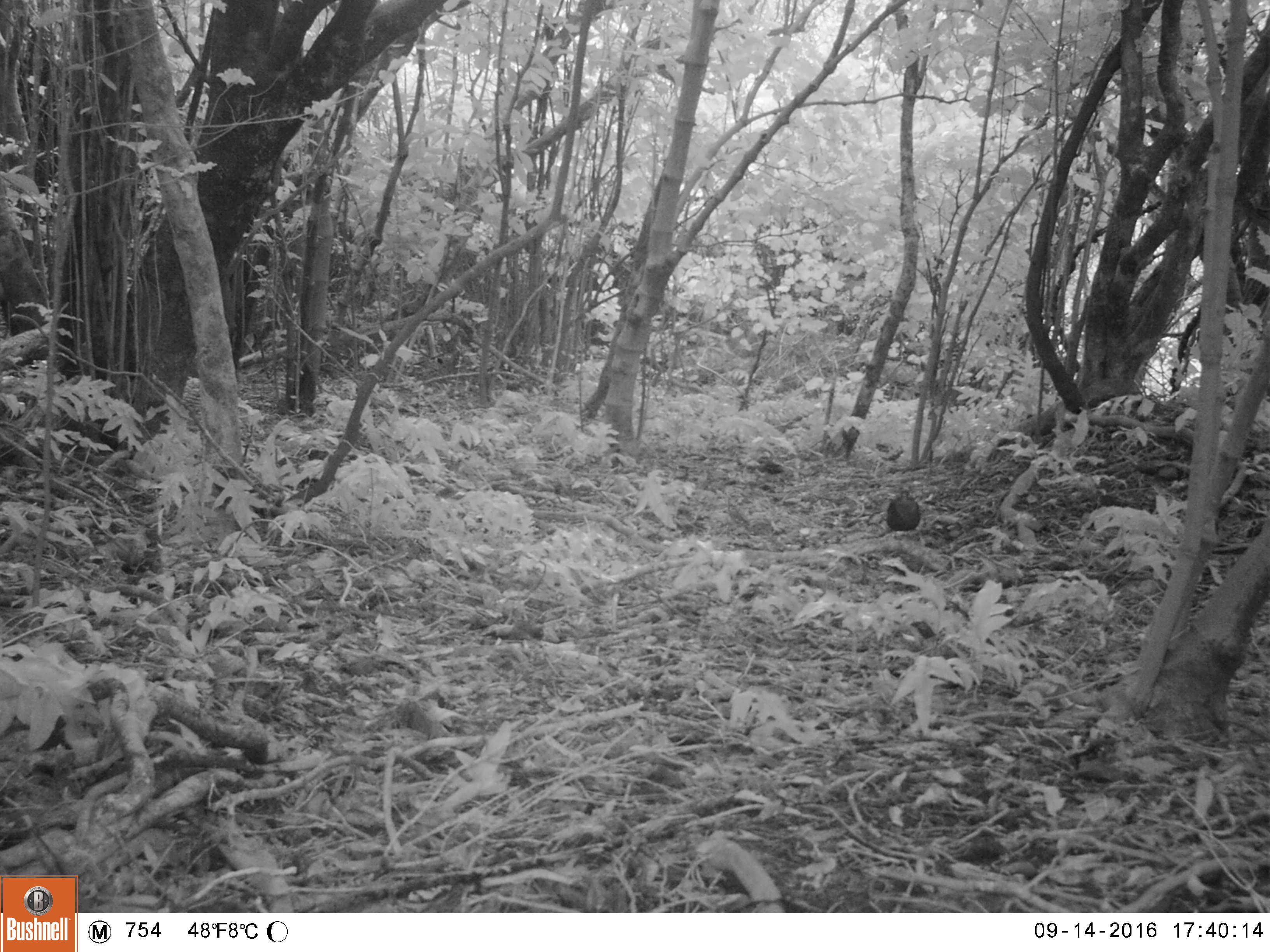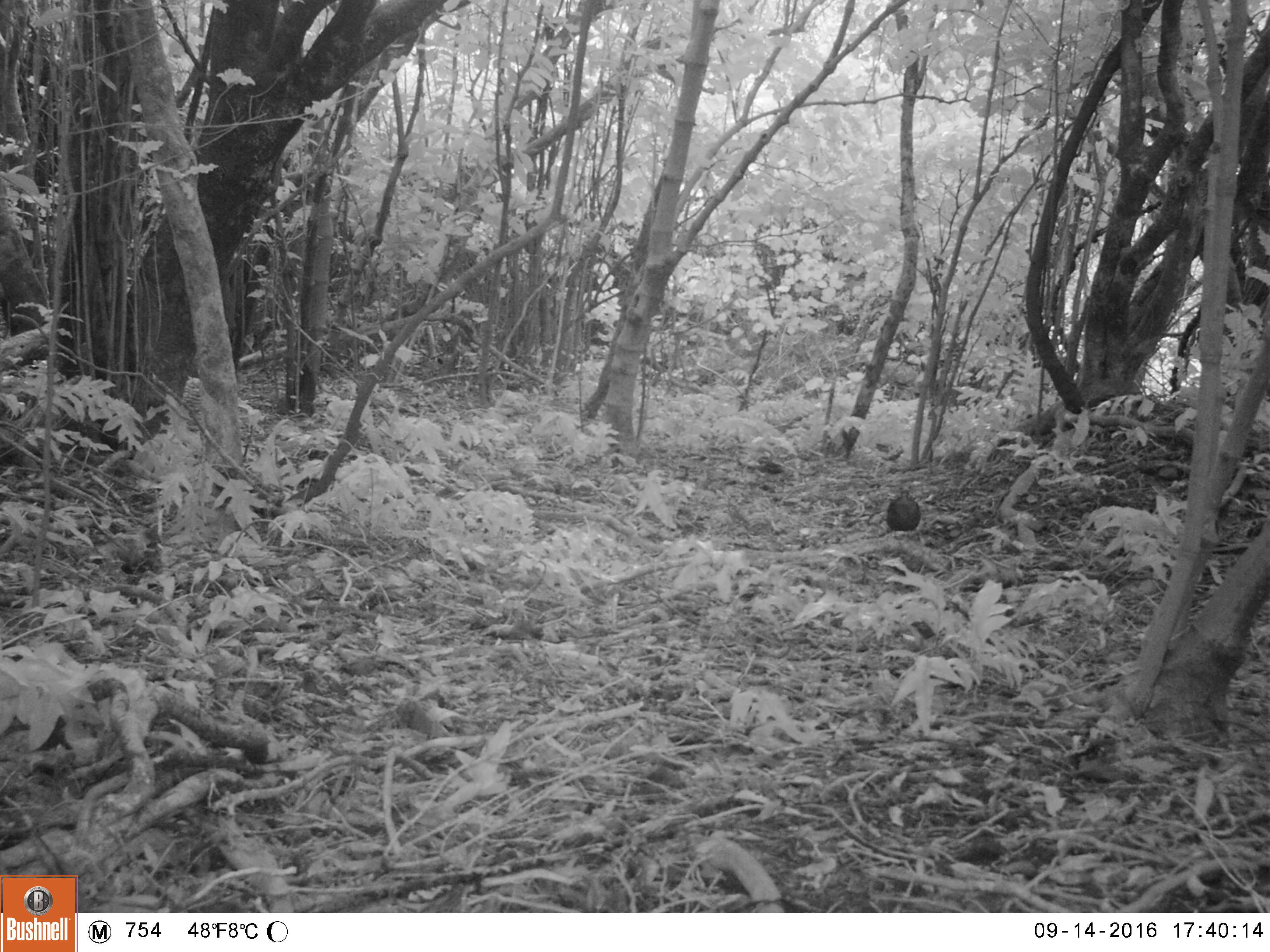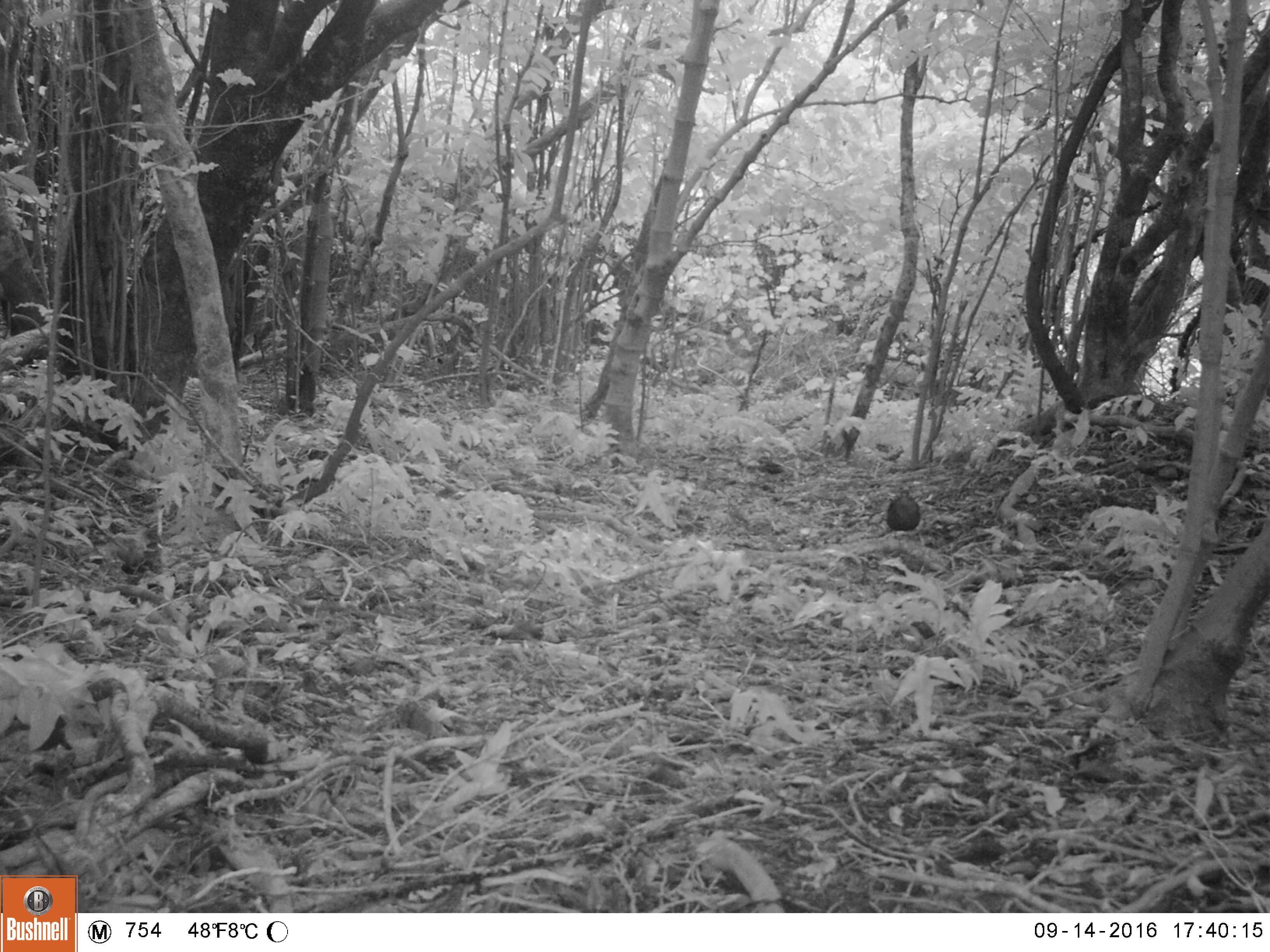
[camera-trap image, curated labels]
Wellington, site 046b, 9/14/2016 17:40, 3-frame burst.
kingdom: Animalia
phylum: Chordata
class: Aves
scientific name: Aves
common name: bird